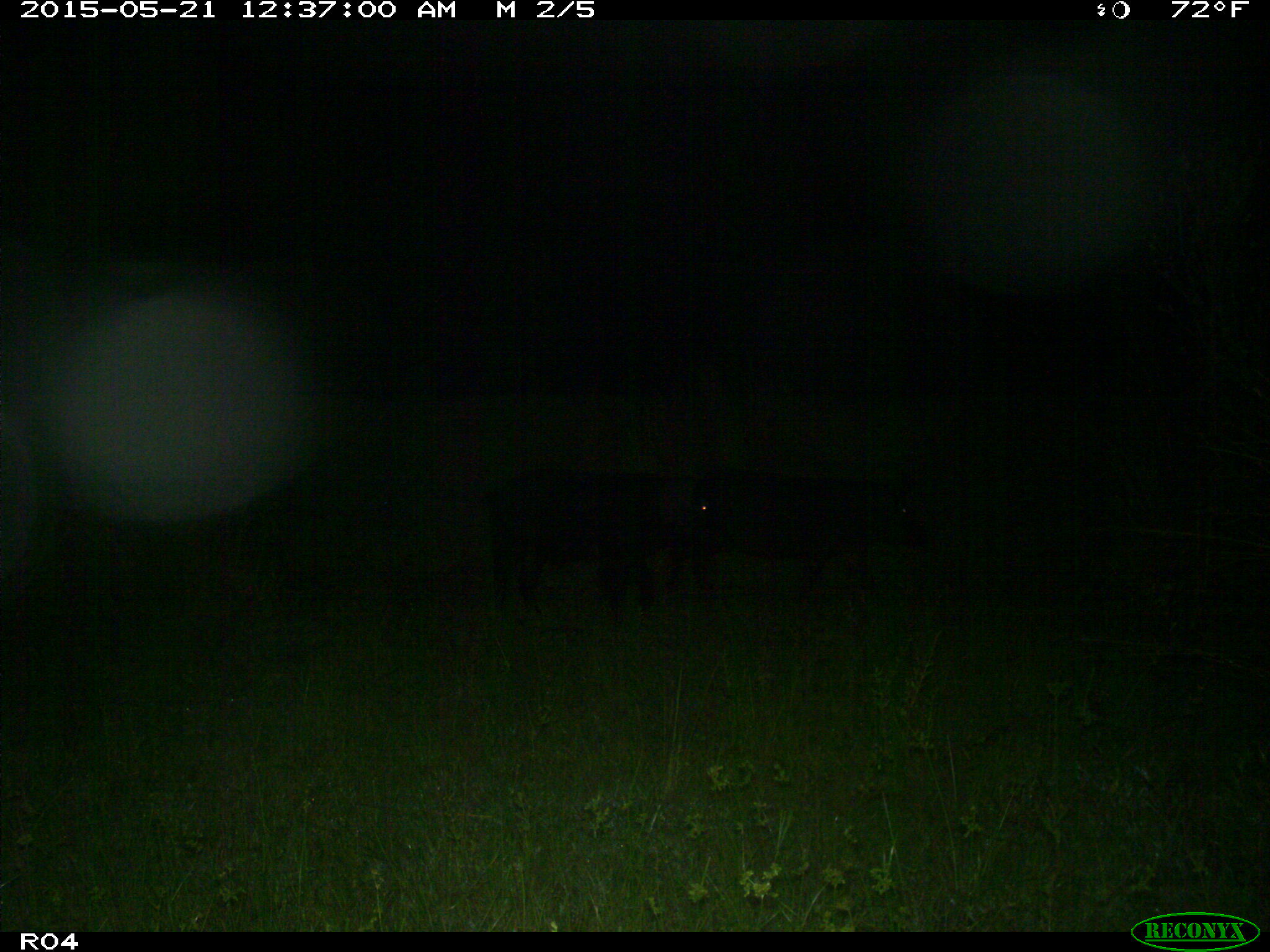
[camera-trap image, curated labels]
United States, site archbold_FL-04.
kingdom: Animalia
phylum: Chordata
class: Mammalia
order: Artiodactyla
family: Suidae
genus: Sus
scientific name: Sus scrofa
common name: wild boar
Sus scrofa (wild boar).